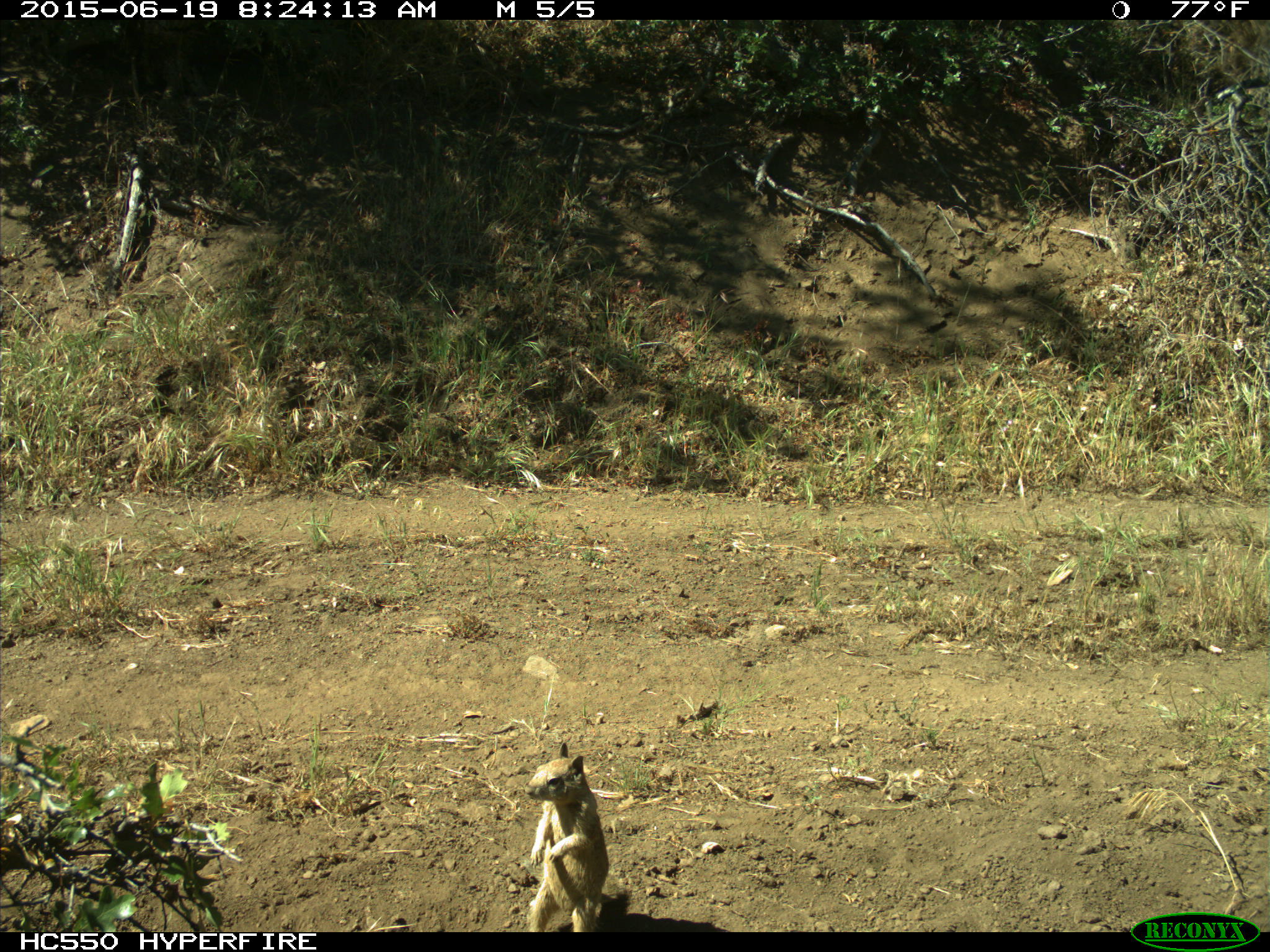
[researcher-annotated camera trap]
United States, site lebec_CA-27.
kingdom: Animalia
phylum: Chordata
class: Mammalia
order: Rodentia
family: Sciuridae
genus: Otospermophilus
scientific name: Otospermophilus beecheyi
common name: california ground squirrel